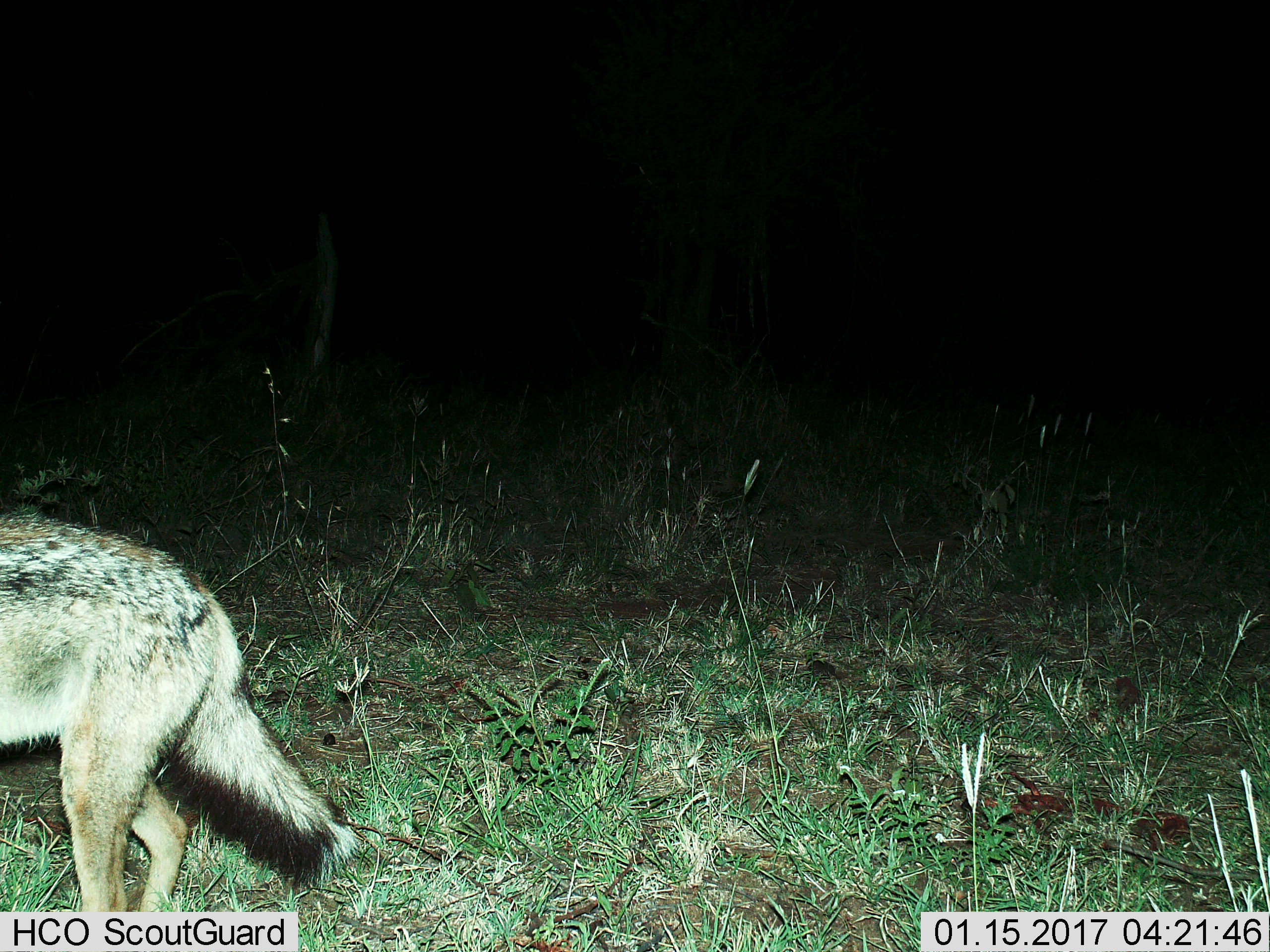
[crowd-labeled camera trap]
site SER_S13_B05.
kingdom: Animalia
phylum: Chordata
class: Mammalia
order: Carnivora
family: Canidae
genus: Lupulella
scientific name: Lupulella mesomelas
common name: black-backed jackal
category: jackalblackbacked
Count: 1.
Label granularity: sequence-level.